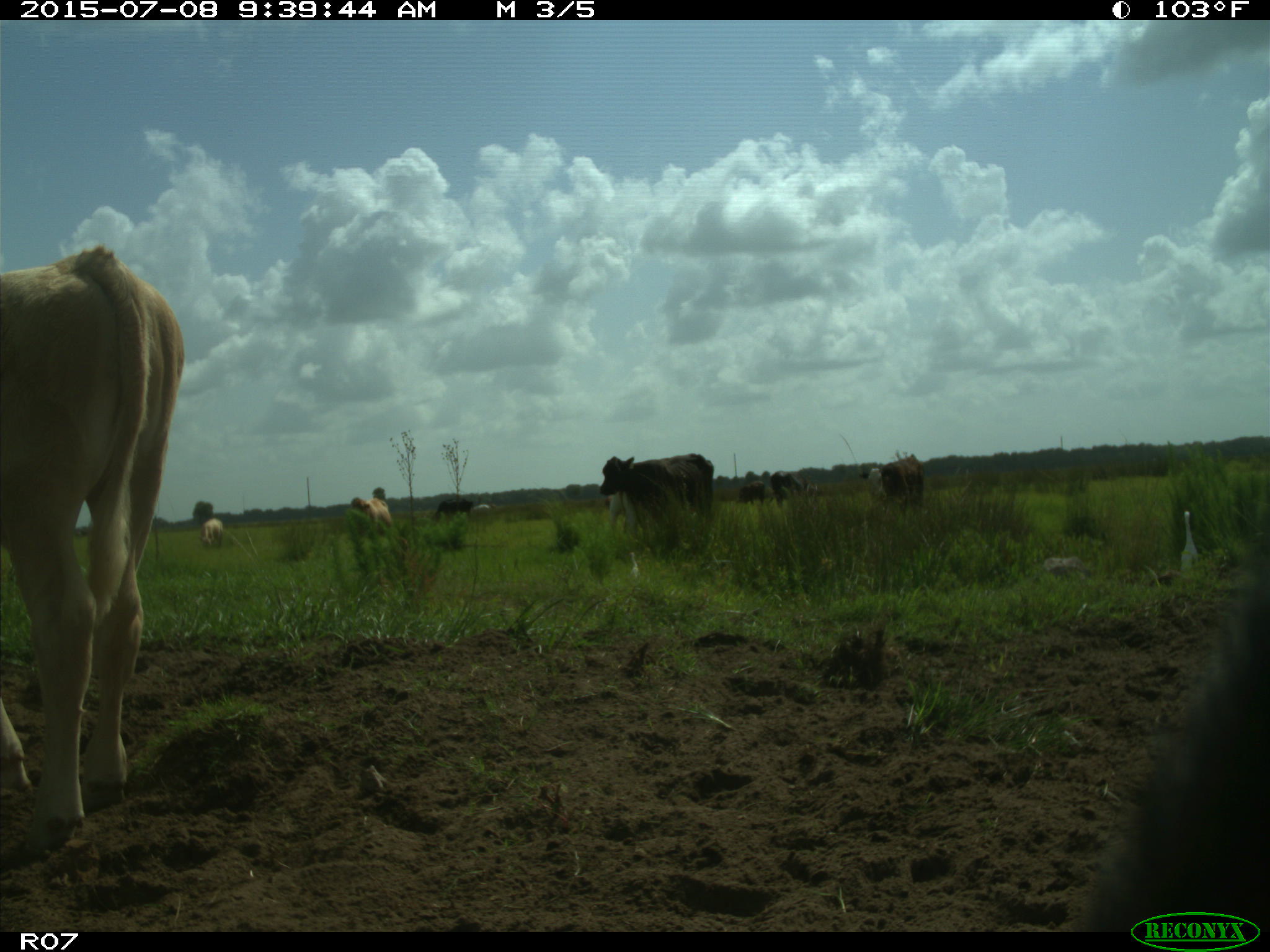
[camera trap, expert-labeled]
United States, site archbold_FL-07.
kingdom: Animalia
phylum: Chordata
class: Mammalia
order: Artiodactyla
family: Bovidae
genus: Bos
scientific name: Bos taurus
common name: domestic cow